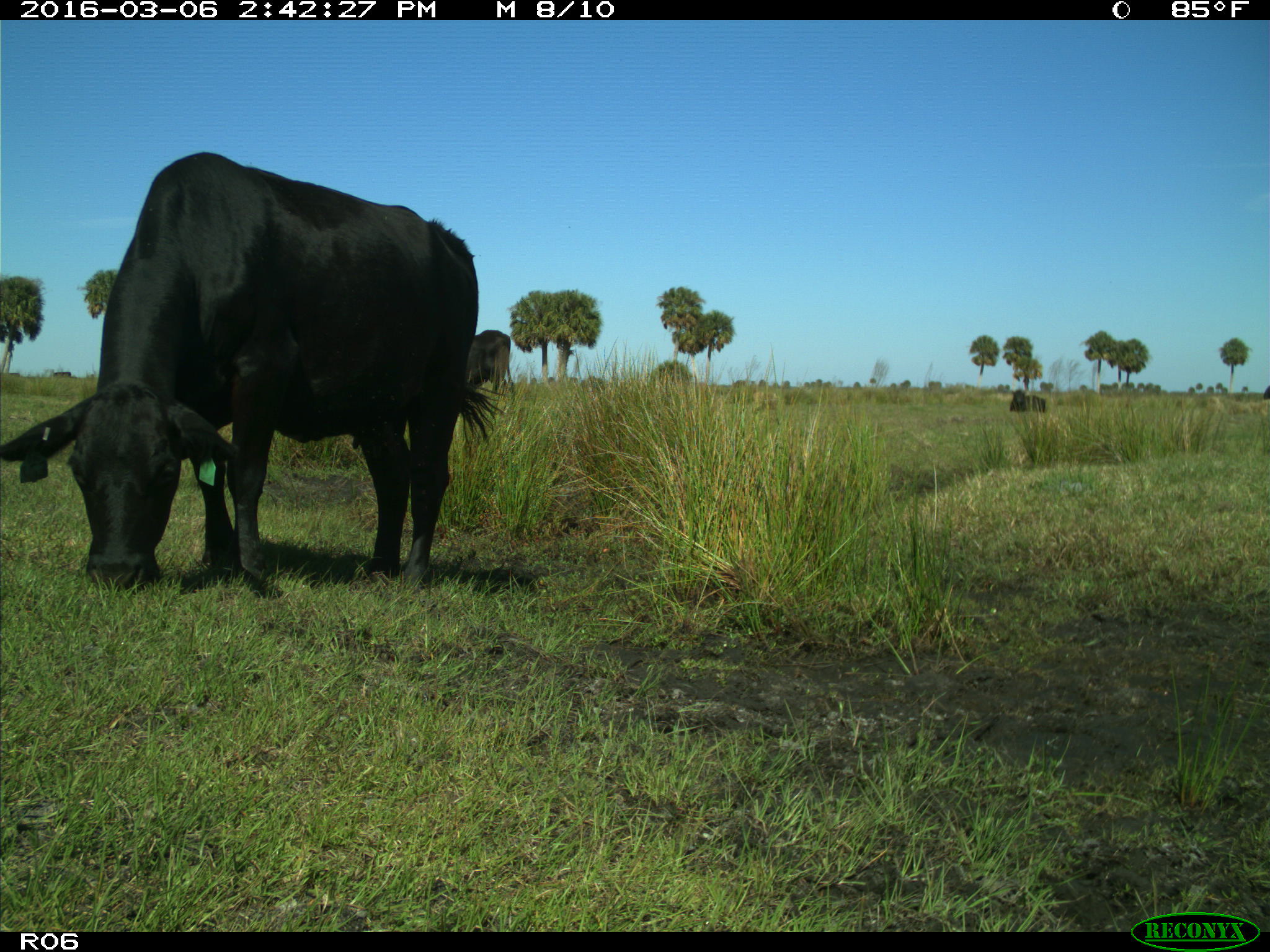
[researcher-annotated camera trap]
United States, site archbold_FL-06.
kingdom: Animalia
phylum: Chordata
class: Mammalia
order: Artiodactyla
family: Bovidae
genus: Bos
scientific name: Bos taurus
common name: domestic cow